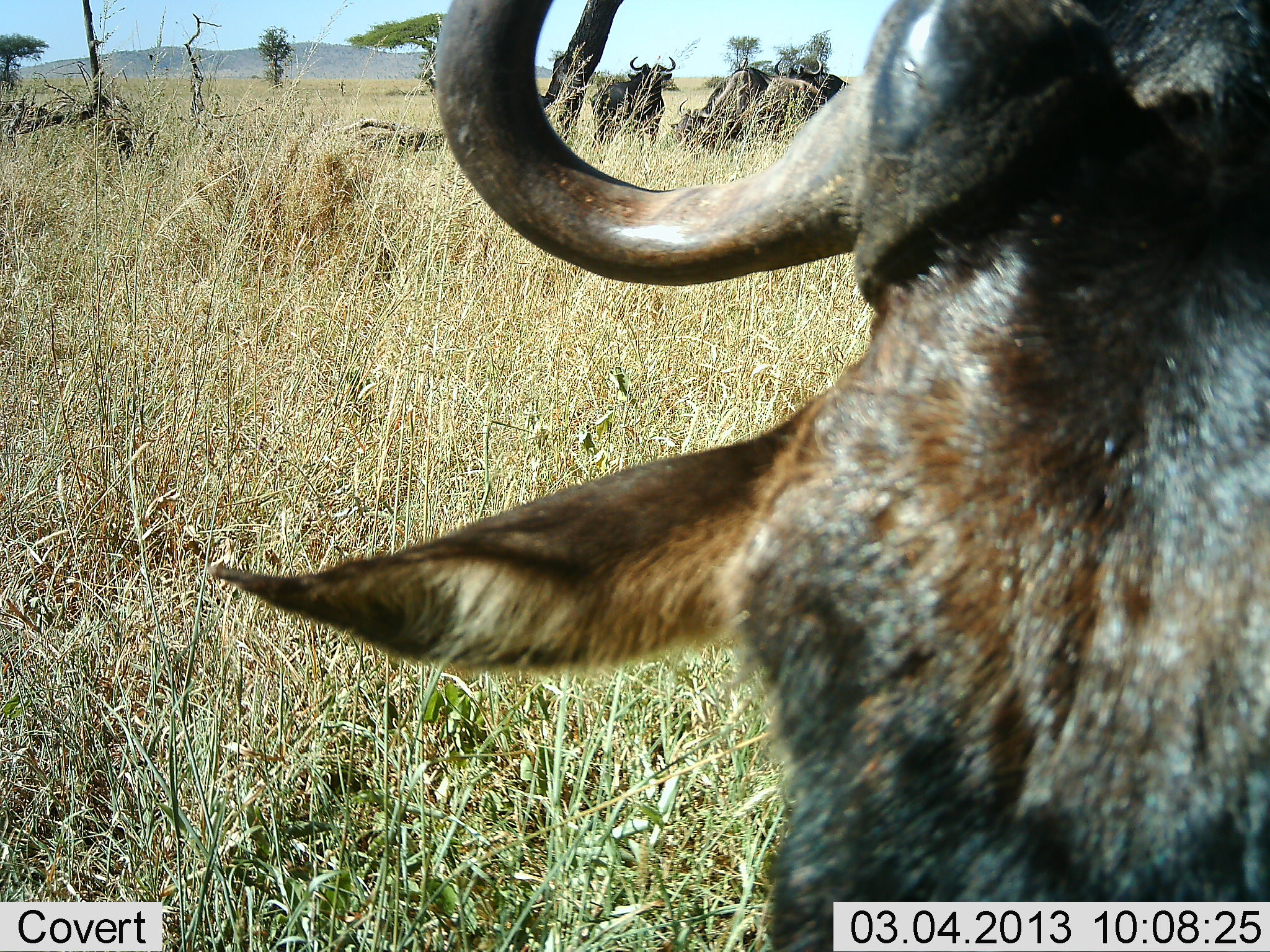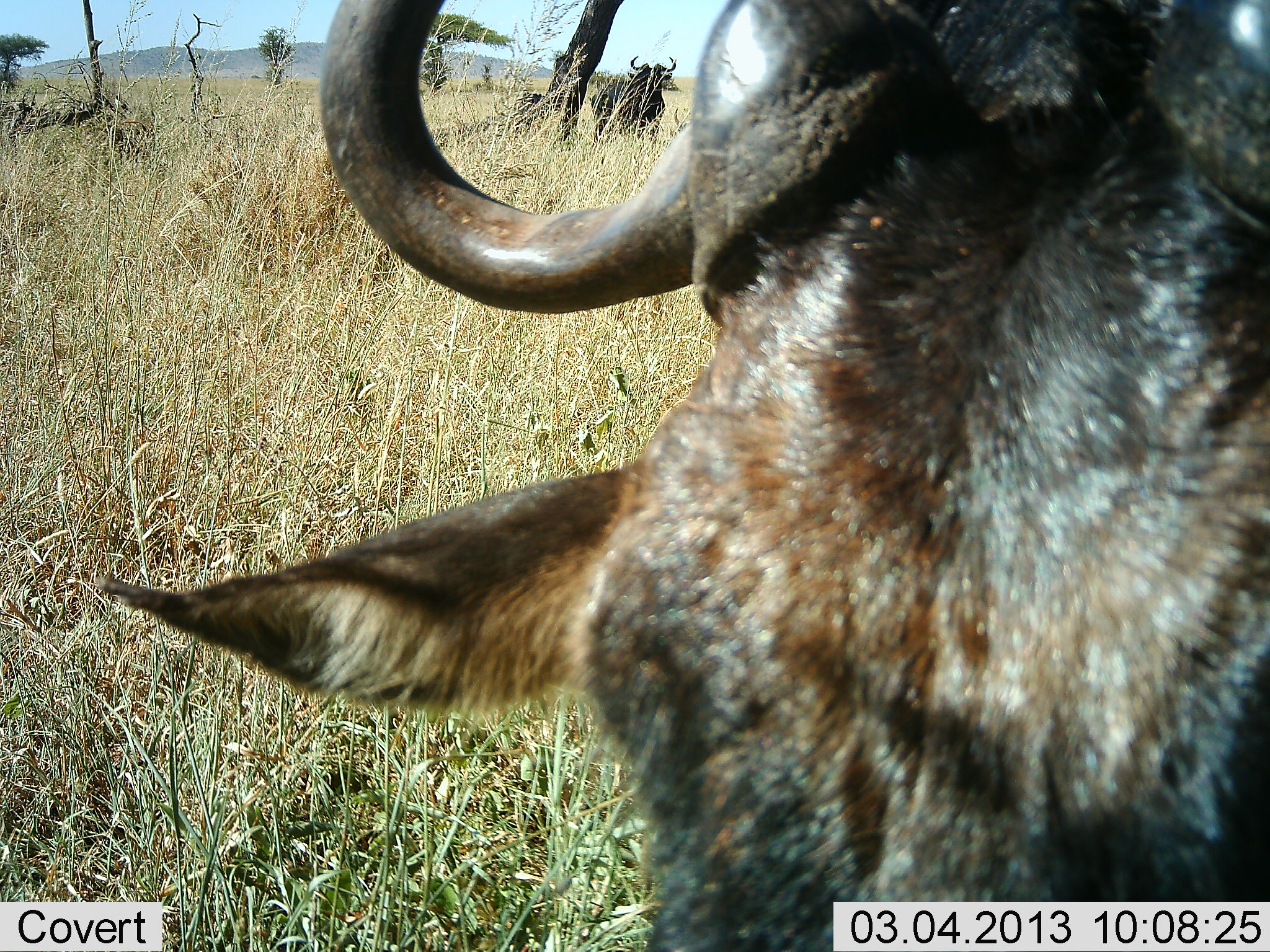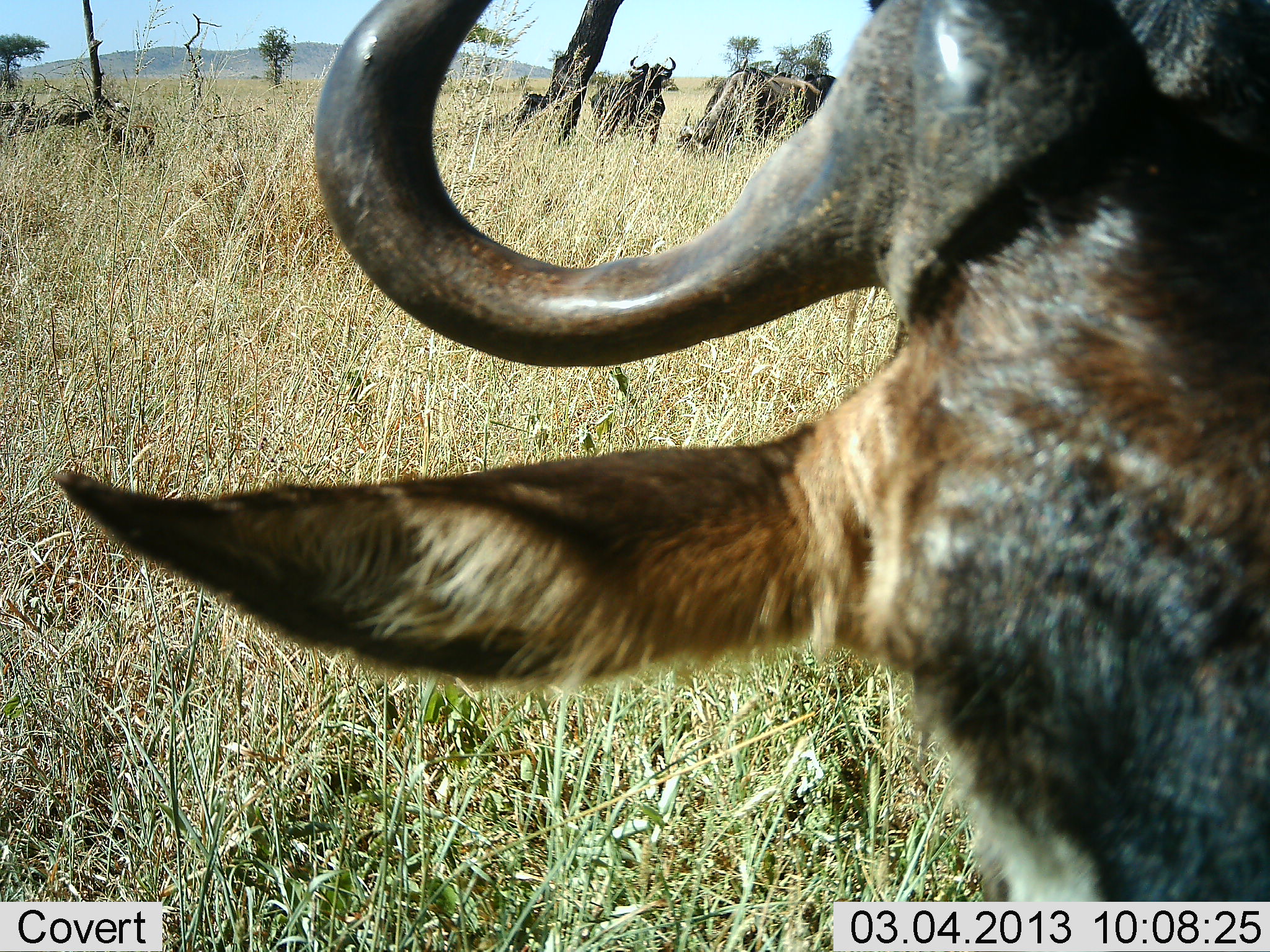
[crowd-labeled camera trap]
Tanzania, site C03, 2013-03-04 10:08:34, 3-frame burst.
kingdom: Animalia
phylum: Chordata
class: Mammalia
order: Artiodactyla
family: Bovidae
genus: Connochaetes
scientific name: Connochaetes taurinus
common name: blue wildebeest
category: wildebeest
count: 4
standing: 88%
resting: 12%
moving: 0%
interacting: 0%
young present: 0%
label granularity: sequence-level